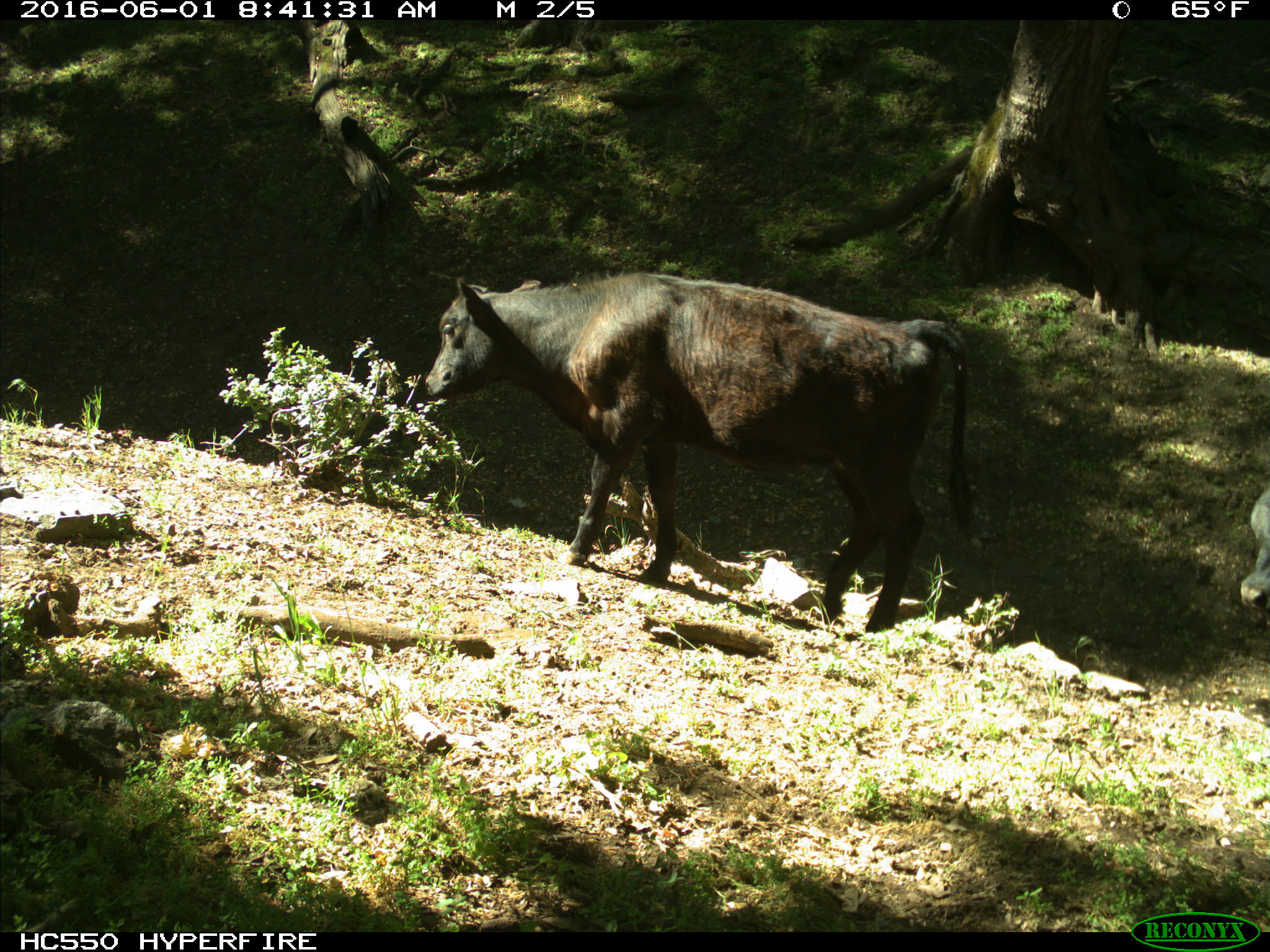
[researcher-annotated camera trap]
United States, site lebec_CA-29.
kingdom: Animalia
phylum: Chordata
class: Mammalia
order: Artiodactyla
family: Bovidae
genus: Bos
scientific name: Bos taurus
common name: domestic cow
Bos taurus (domestic cow).